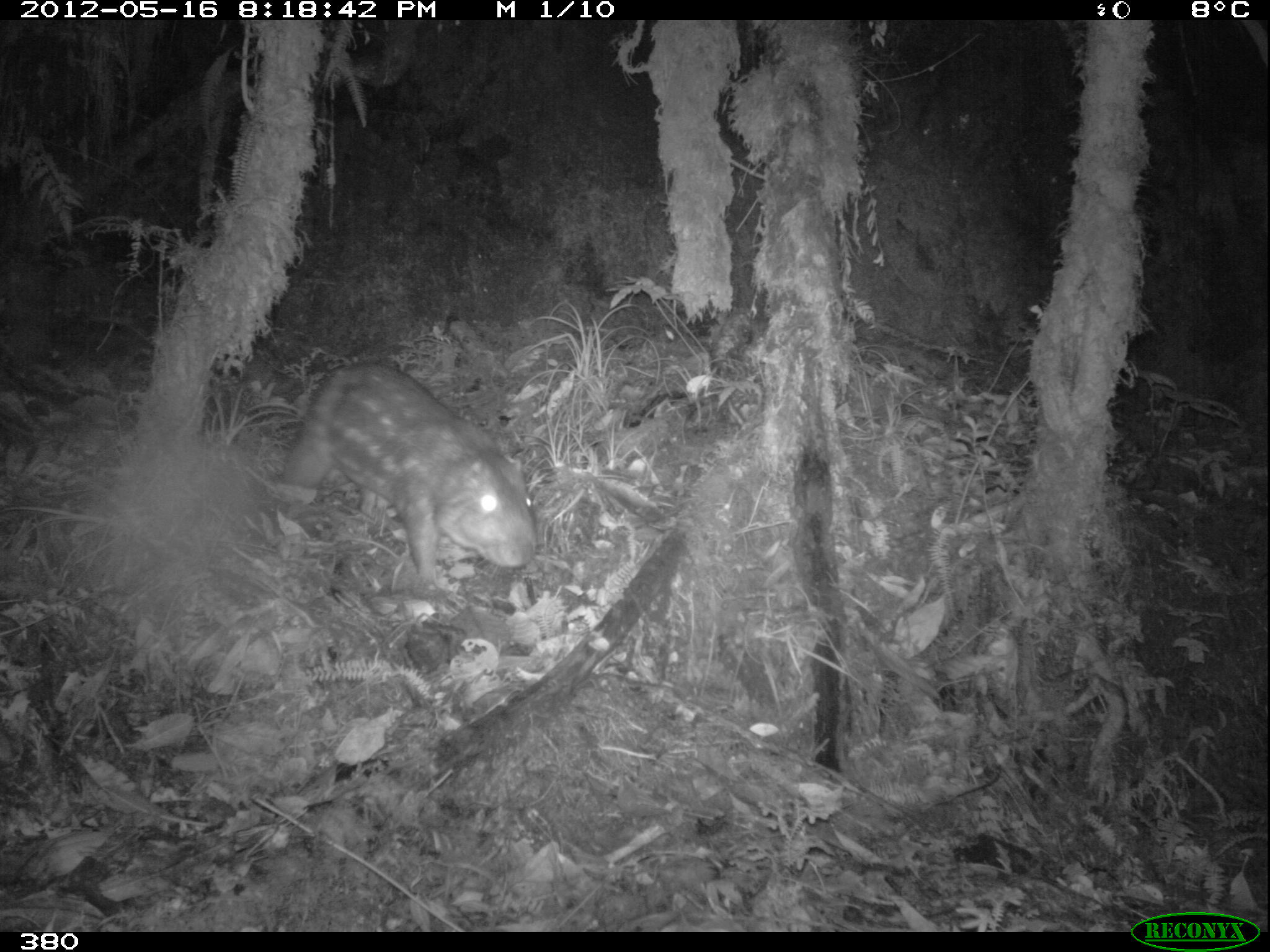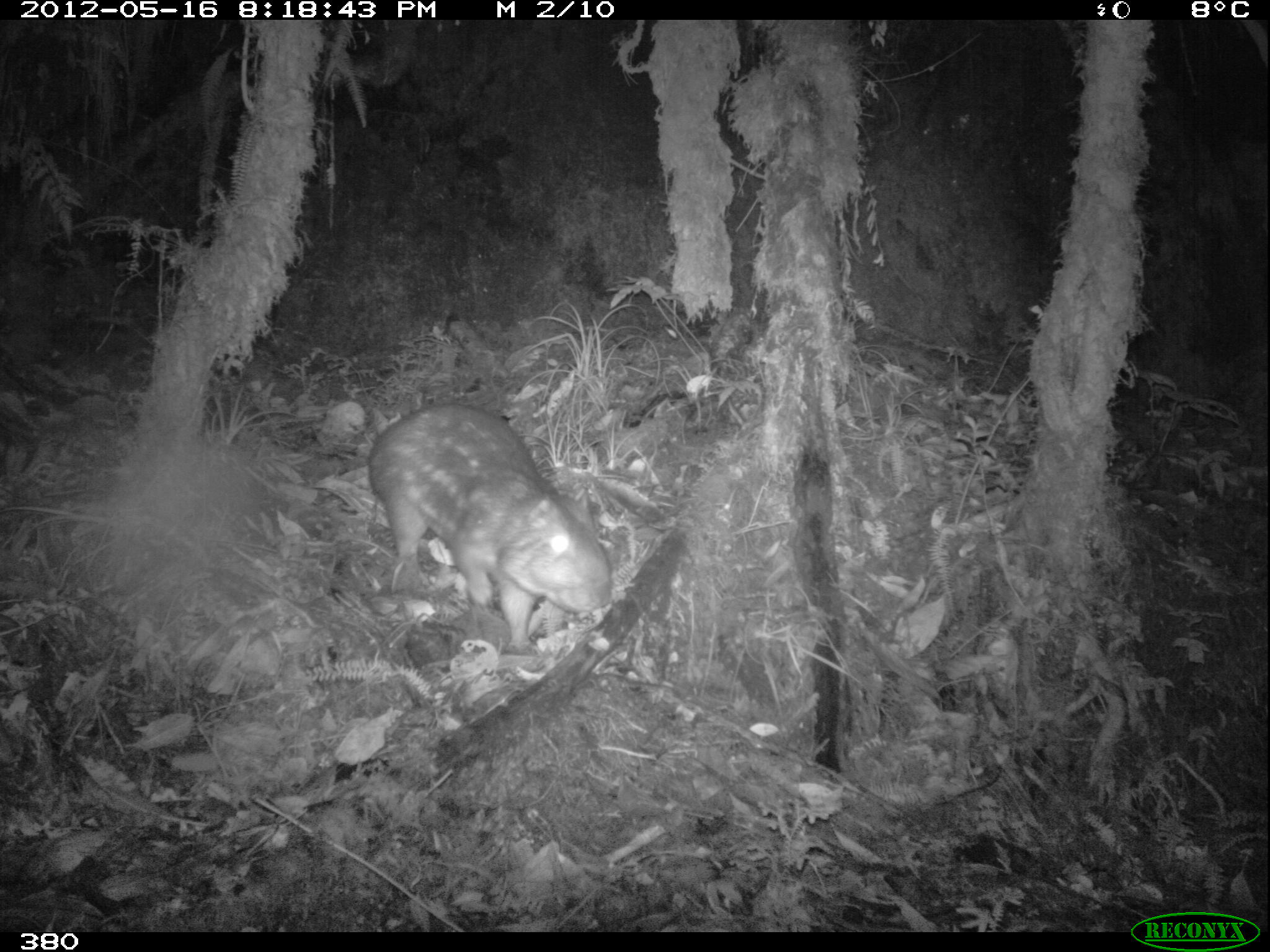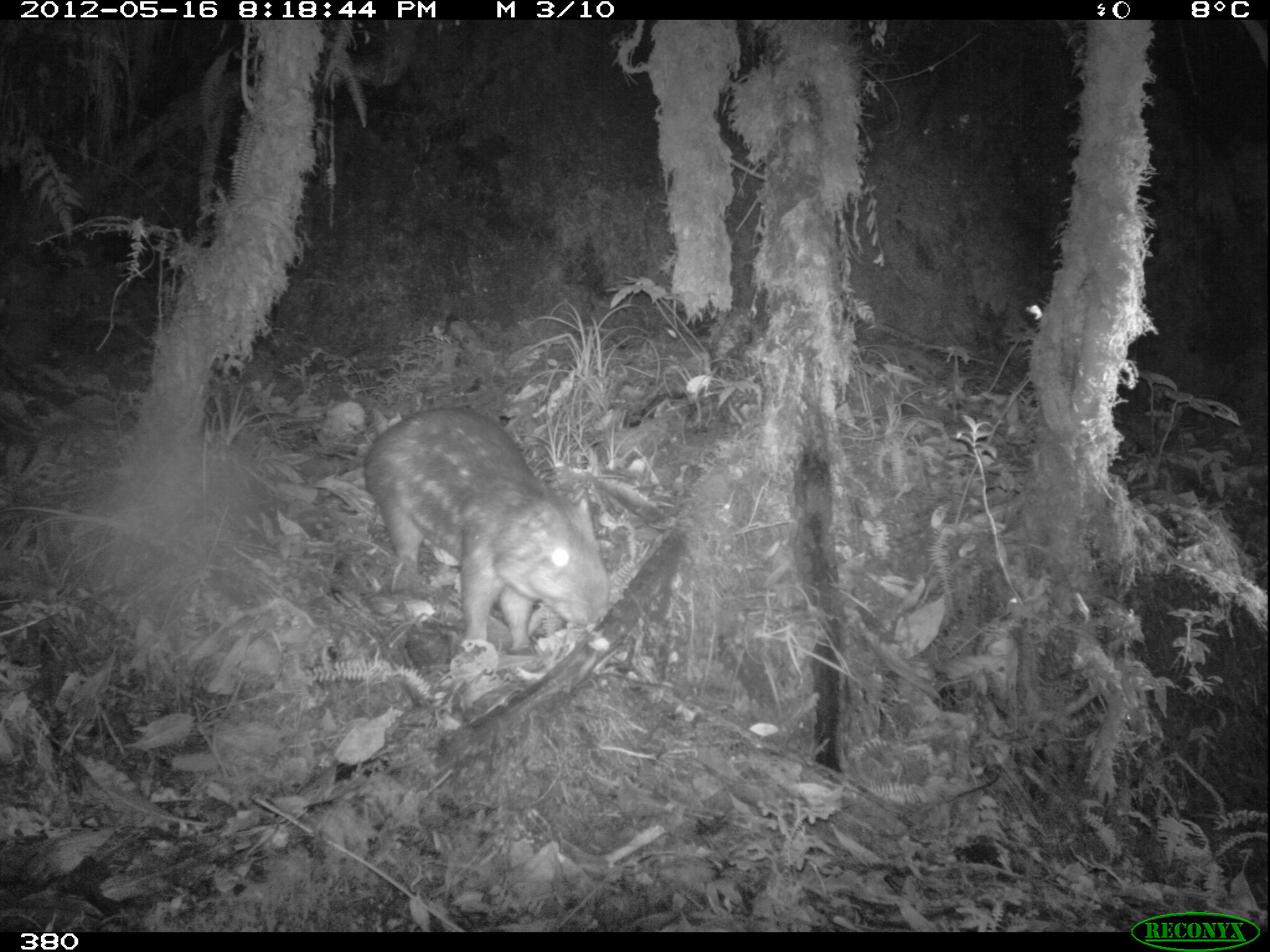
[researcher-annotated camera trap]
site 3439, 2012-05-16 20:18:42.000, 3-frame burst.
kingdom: Animalia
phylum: Chordata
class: Mammalia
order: Rodentia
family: Cuniculidae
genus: Cuniculus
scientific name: Cuniculus taczanowskii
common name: mountain paca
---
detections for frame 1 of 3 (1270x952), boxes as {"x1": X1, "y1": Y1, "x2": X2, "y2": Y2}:
cuniculus taczanowskii: {"x1": 279, "y1": 362, "x2": 548, "y2": 586}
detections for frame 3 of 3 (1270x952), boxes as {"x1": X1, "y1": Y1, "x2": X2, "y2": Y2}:
cuniculus taczanowskii: {"x1": 362, "y1": 405, "x2": 607, "y2": 649}